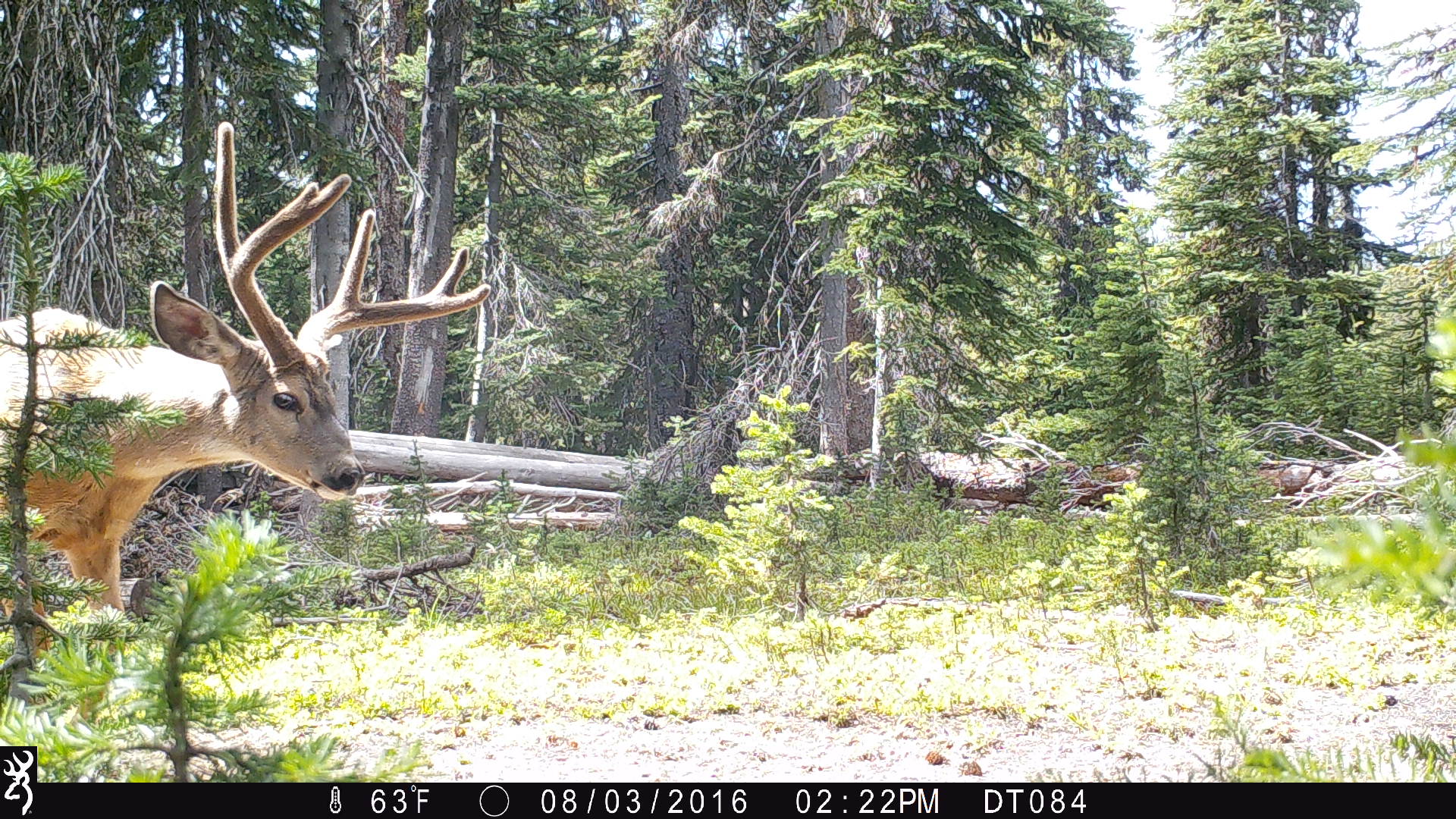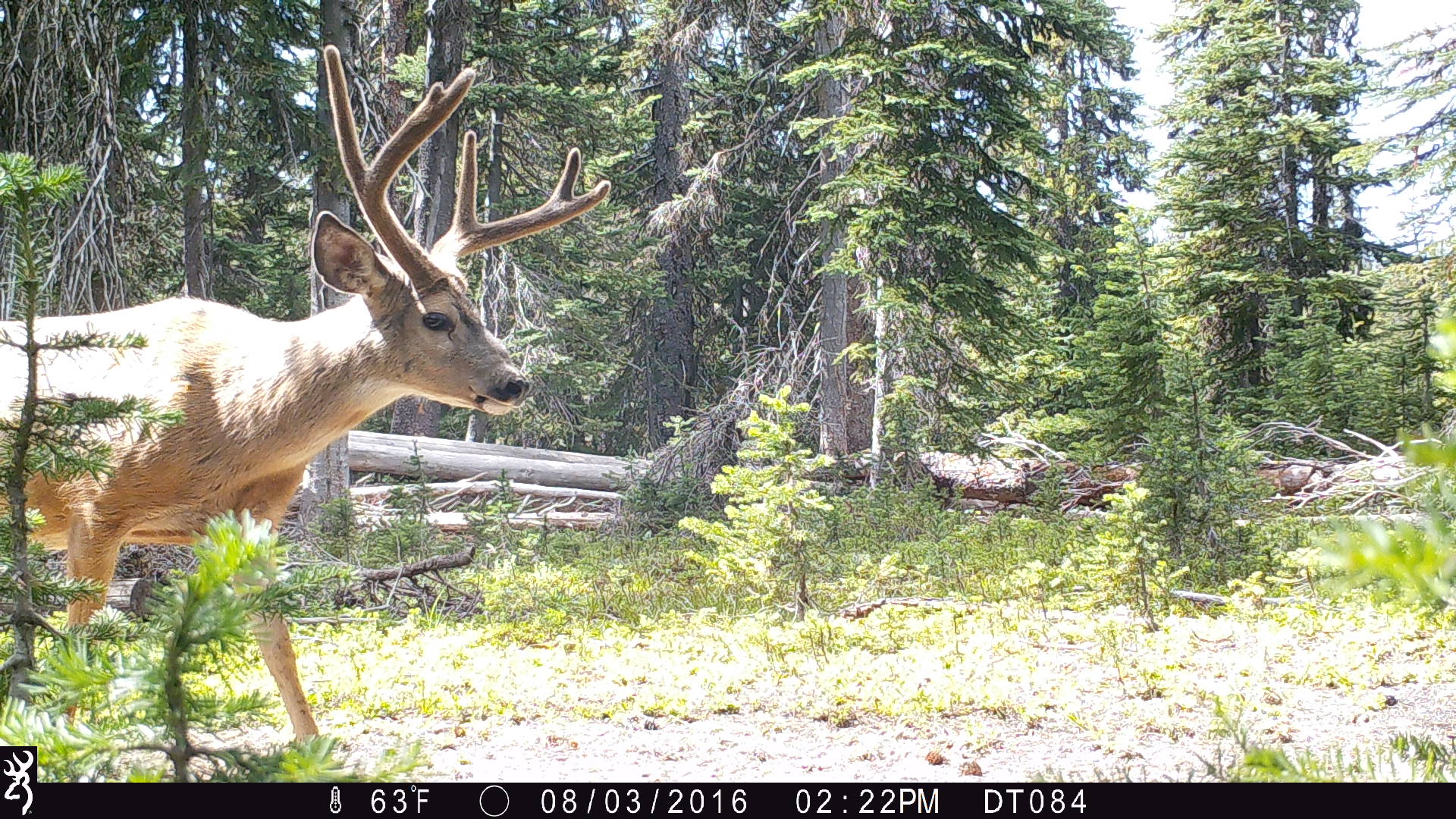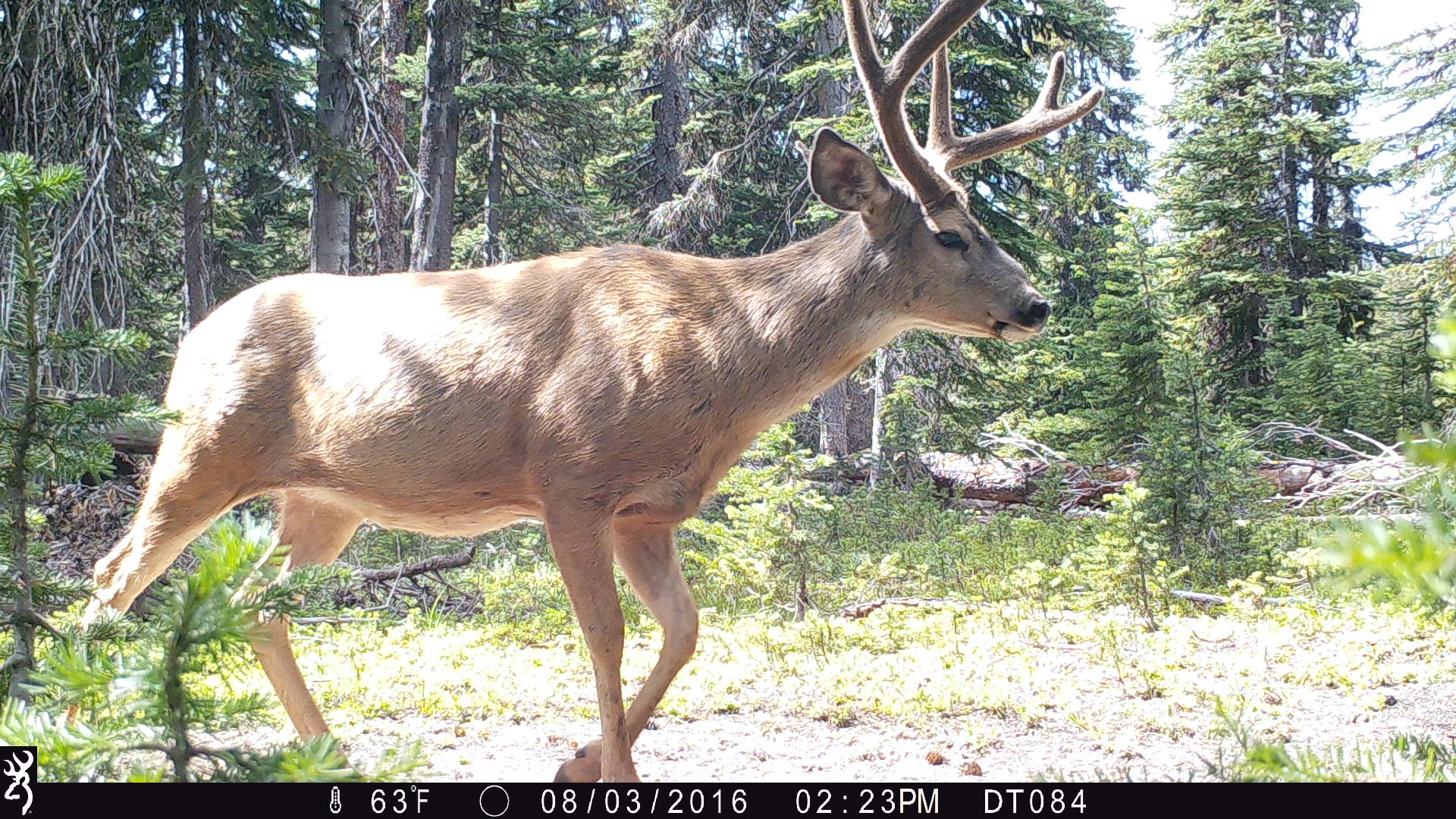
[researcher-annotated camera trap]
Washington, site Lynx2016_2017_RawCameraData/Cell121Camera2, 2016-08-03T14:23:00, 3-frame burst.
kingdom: Animalia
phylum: Chordata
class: Mammalia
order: Artiodactyla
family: Cervidae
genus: Odocoileus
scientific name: Odocoileus hemionus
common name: mule deer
Odocoileus hemionus (mule deer). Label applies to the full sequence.